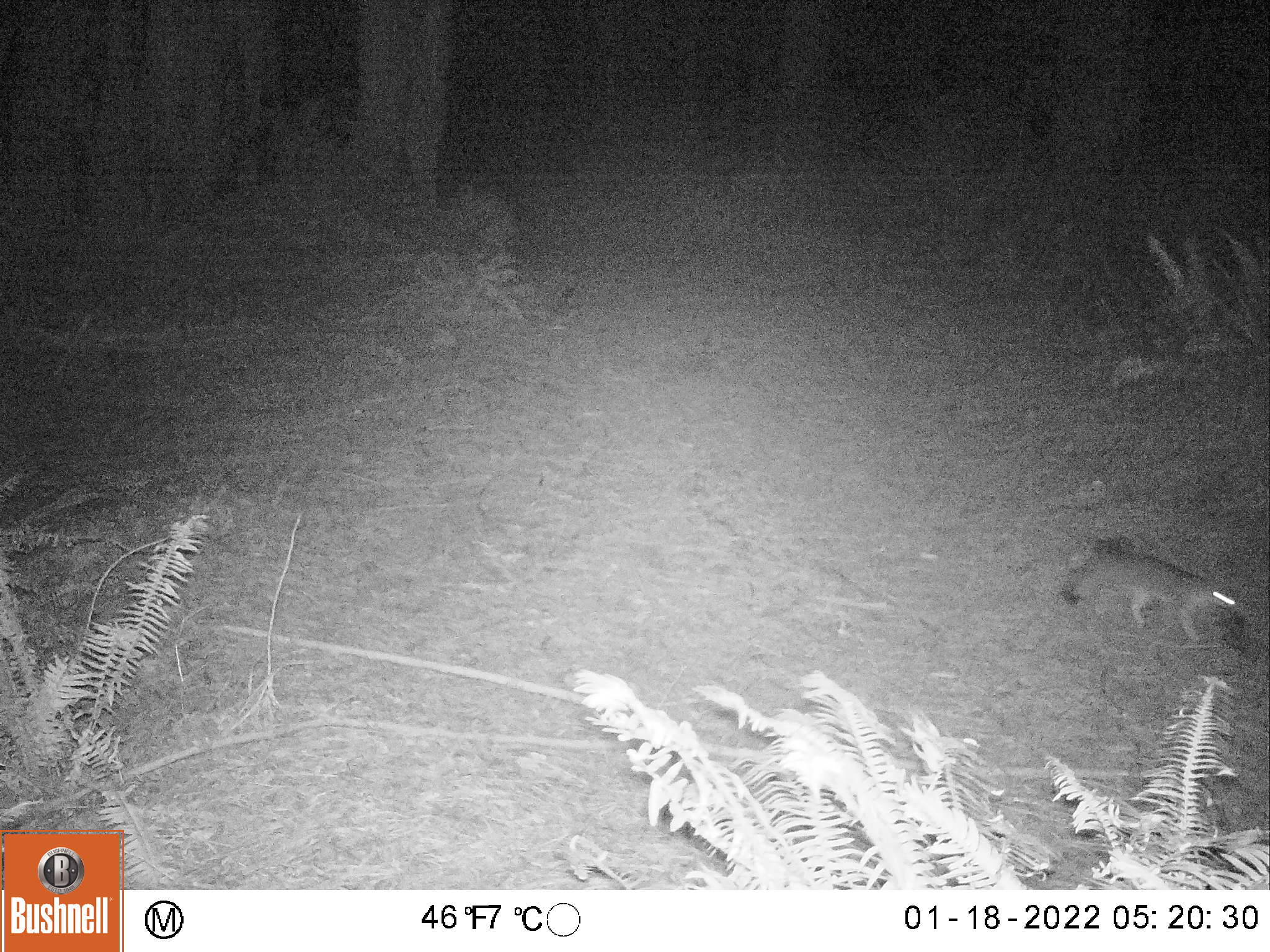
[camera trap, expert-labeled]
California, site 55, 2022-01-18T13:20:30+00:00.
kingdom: Animalia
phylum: Chordata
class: Mammalia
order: Carnivora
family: Canidae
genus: Urocyon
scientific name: Urocyon cinereoargenteus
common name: gray fox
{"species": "gray fox (Urocyon cinereoargenteus)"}